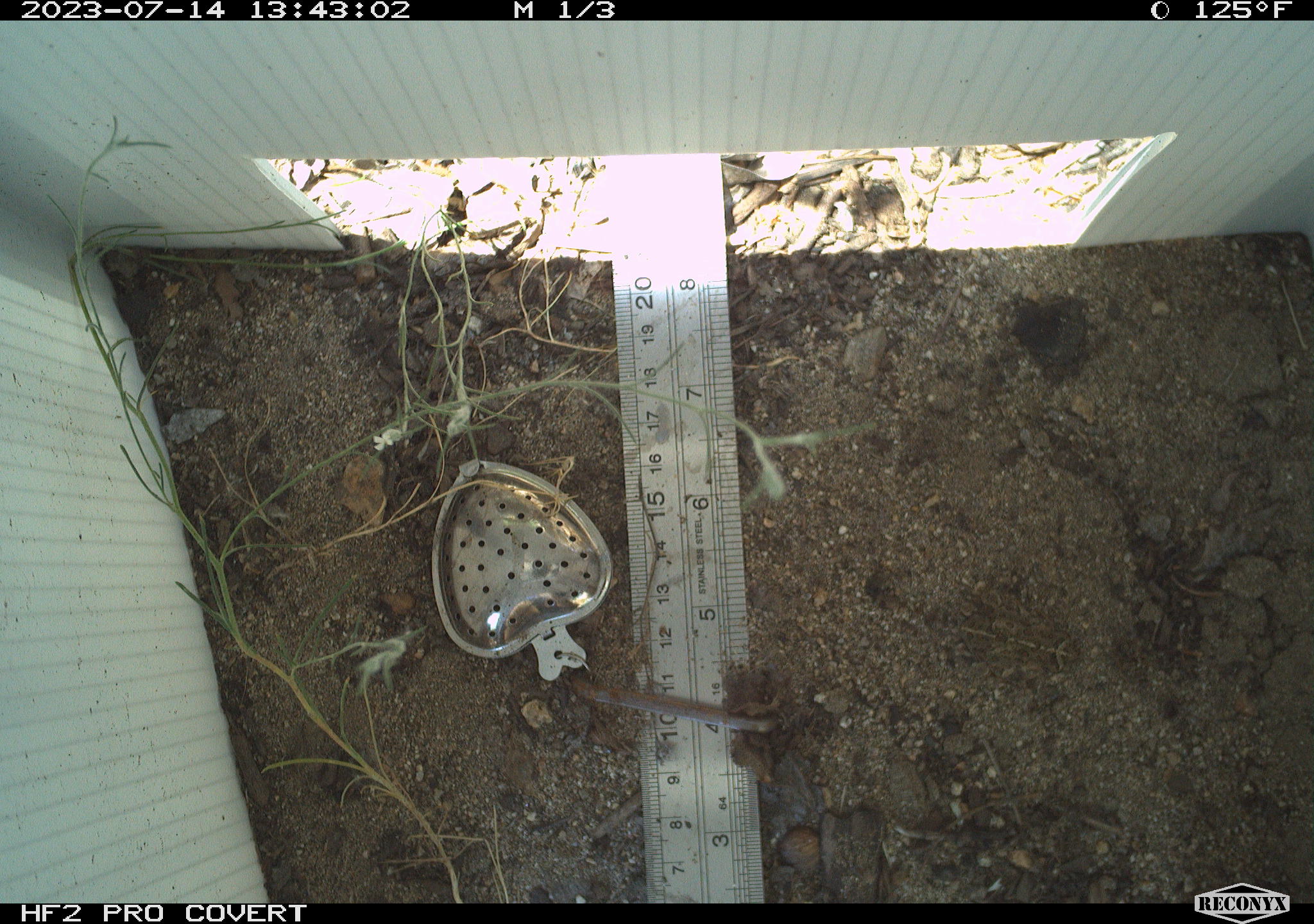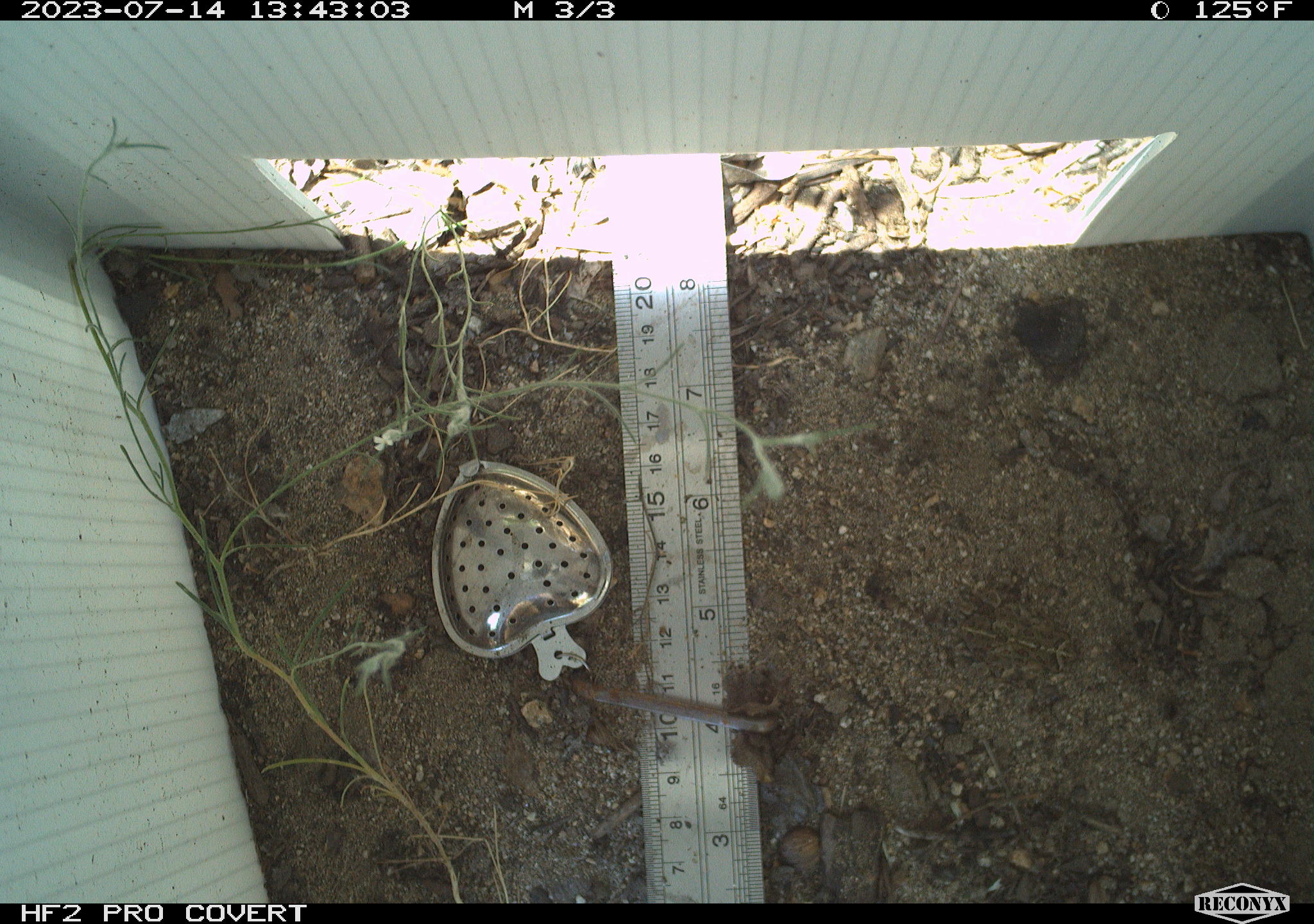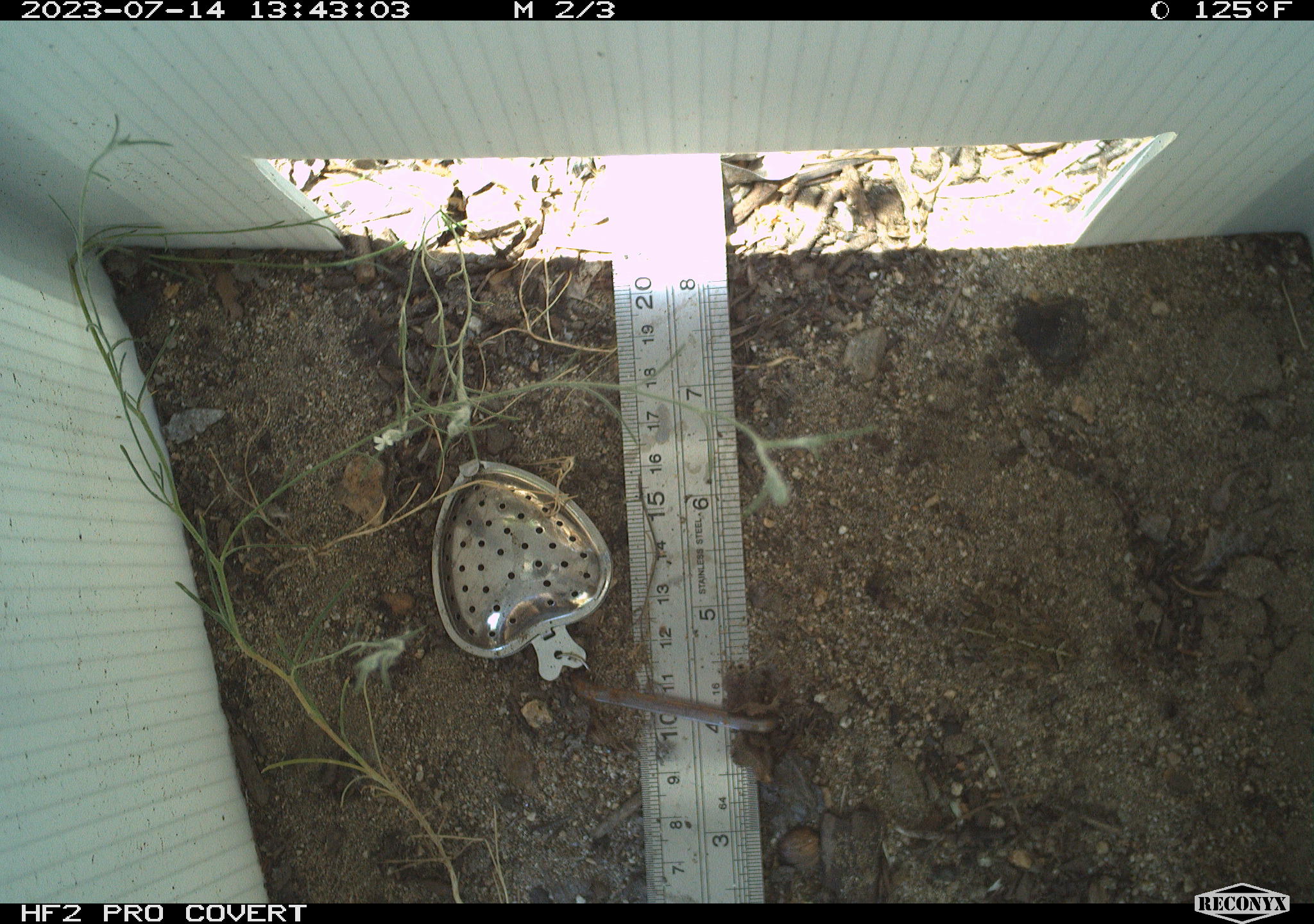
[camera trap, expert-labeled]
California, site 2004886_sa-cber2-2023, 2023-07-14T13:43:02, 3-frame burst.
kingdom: Animalia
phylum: Chordata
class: Amphibia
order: Anura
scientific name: Anura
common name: frogs